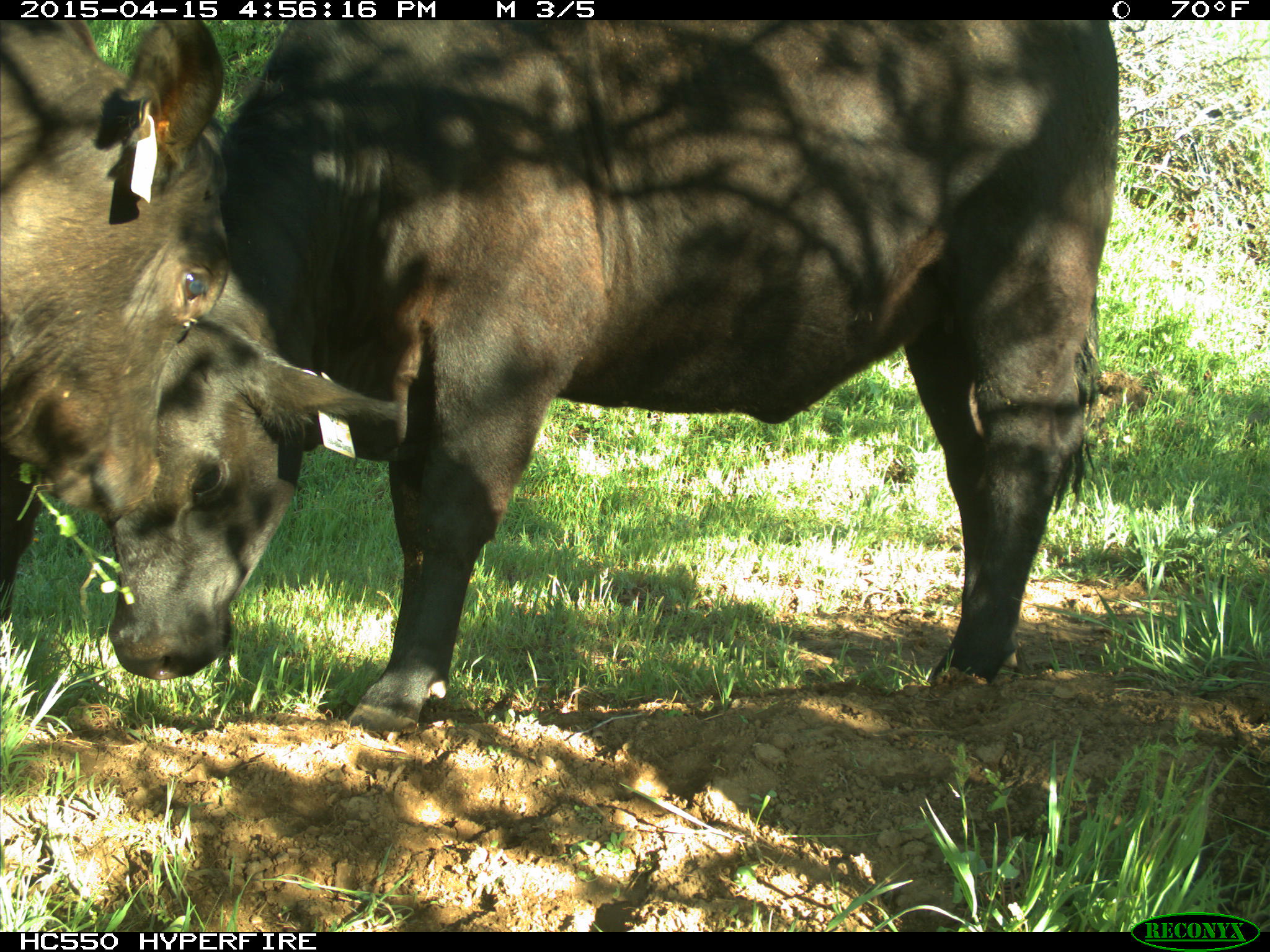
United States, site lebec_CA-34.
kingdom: Animalia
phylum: Chordata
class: Mammalia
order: Artiodactyla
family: Bovidae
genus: Bos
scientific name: Bos taurus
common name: domestic cow